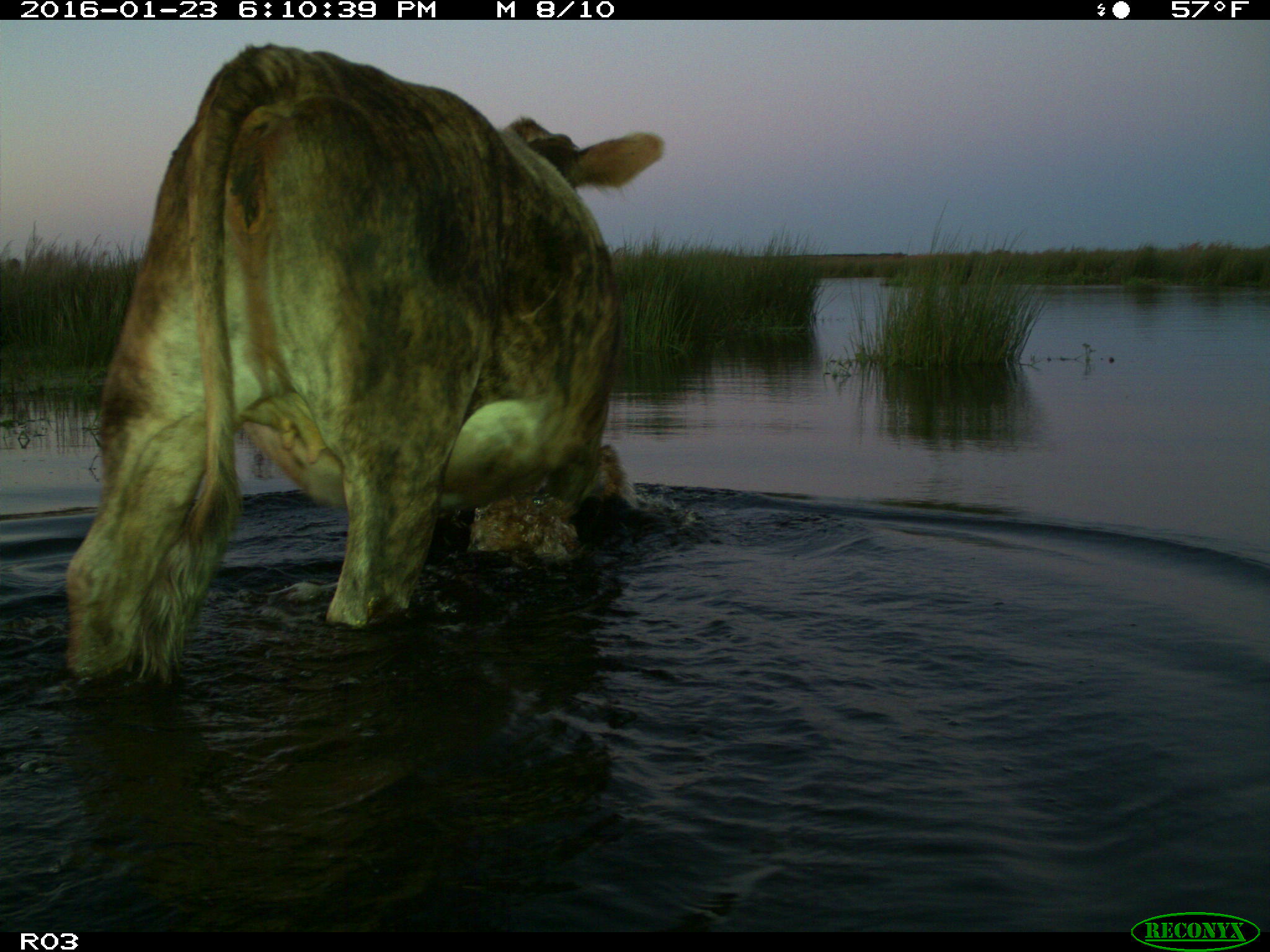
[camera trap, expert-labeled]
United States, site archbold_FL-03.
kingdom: Animalia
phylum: Chordata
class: Mammalia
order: Artiodactyla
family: Bovidae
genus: Bos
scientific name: Bos taurus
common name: domestic cow